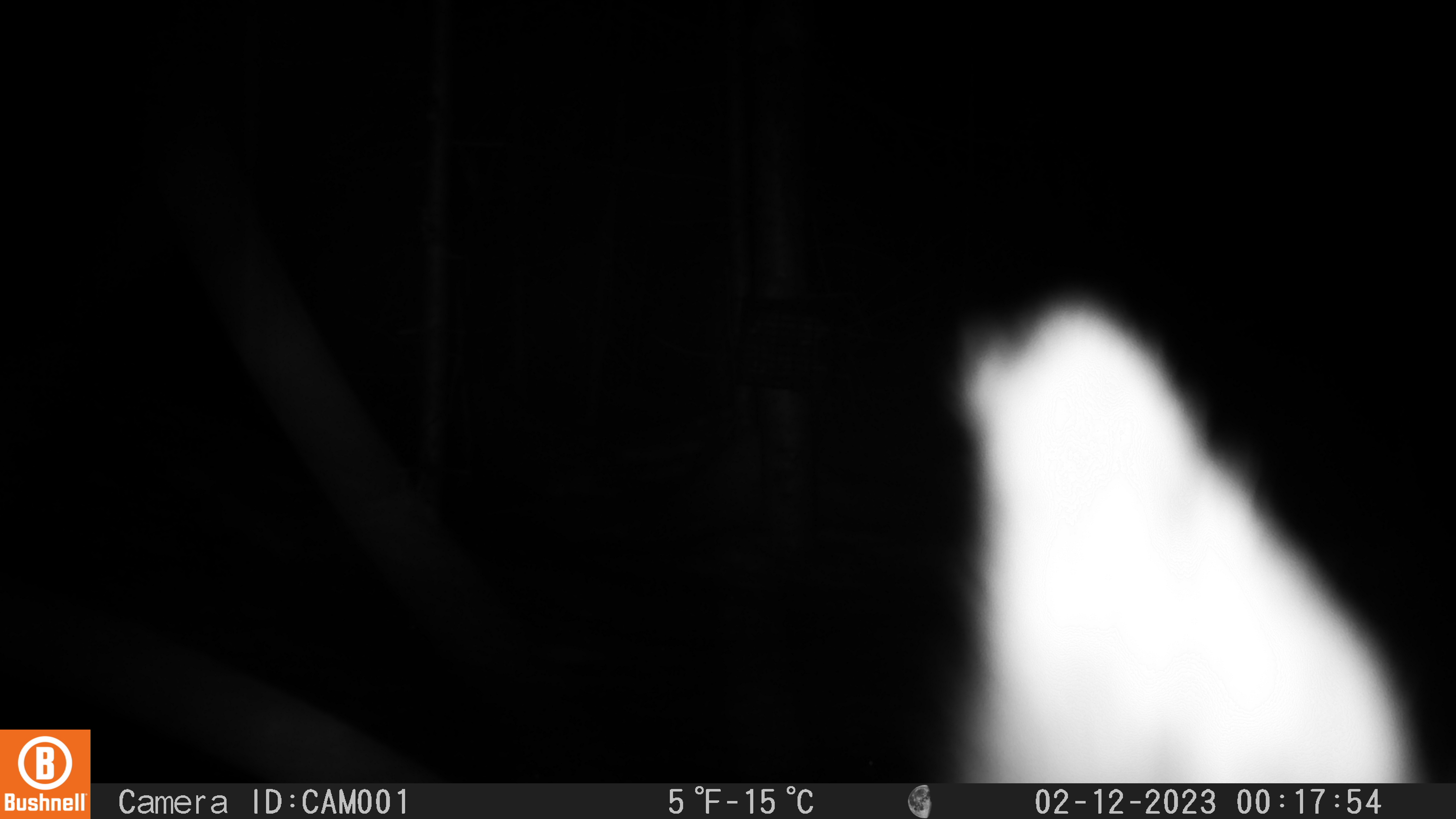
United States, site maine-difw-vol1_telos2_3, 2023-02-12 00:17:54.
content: unidentified animal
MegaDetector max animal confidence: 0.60